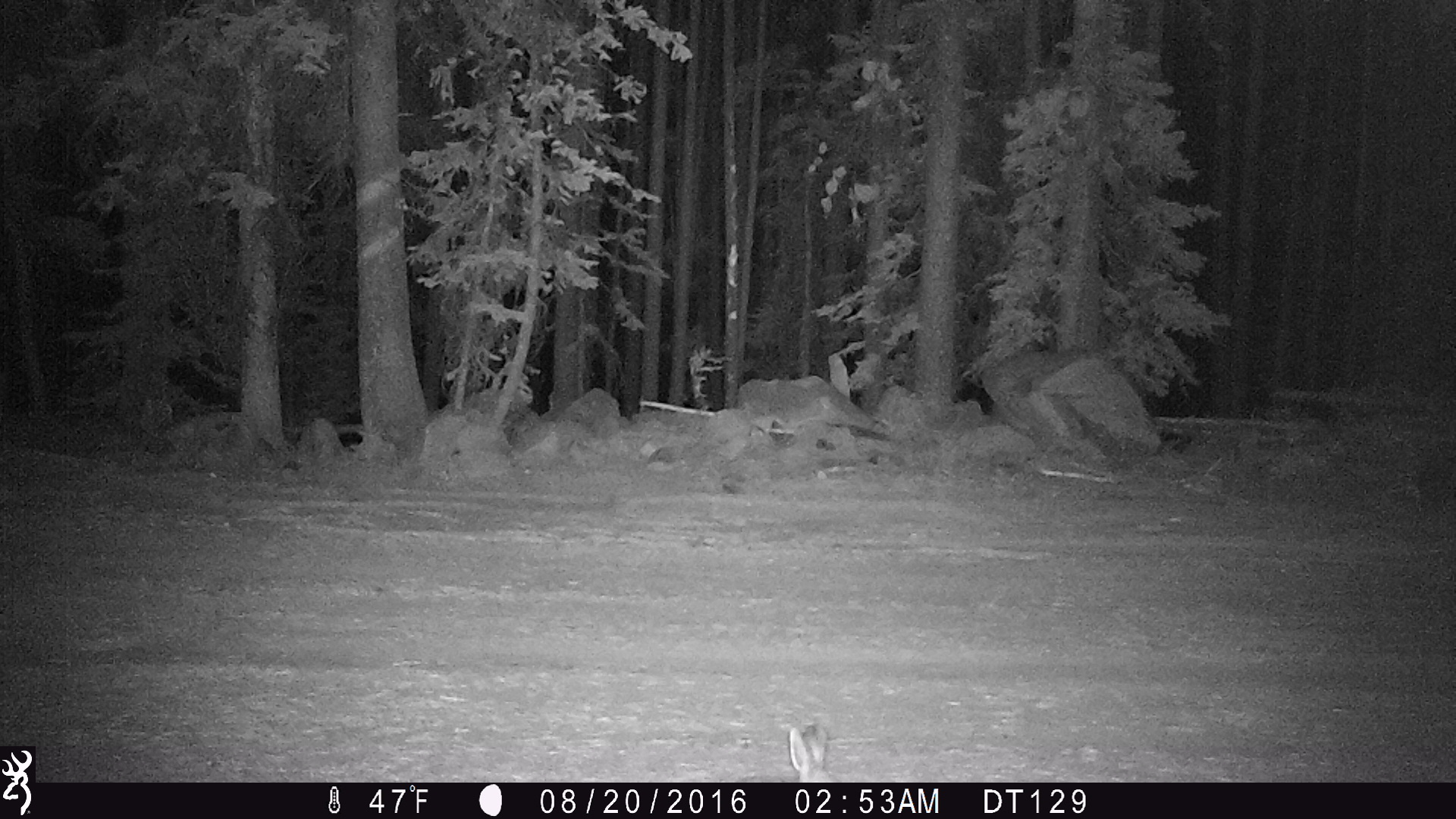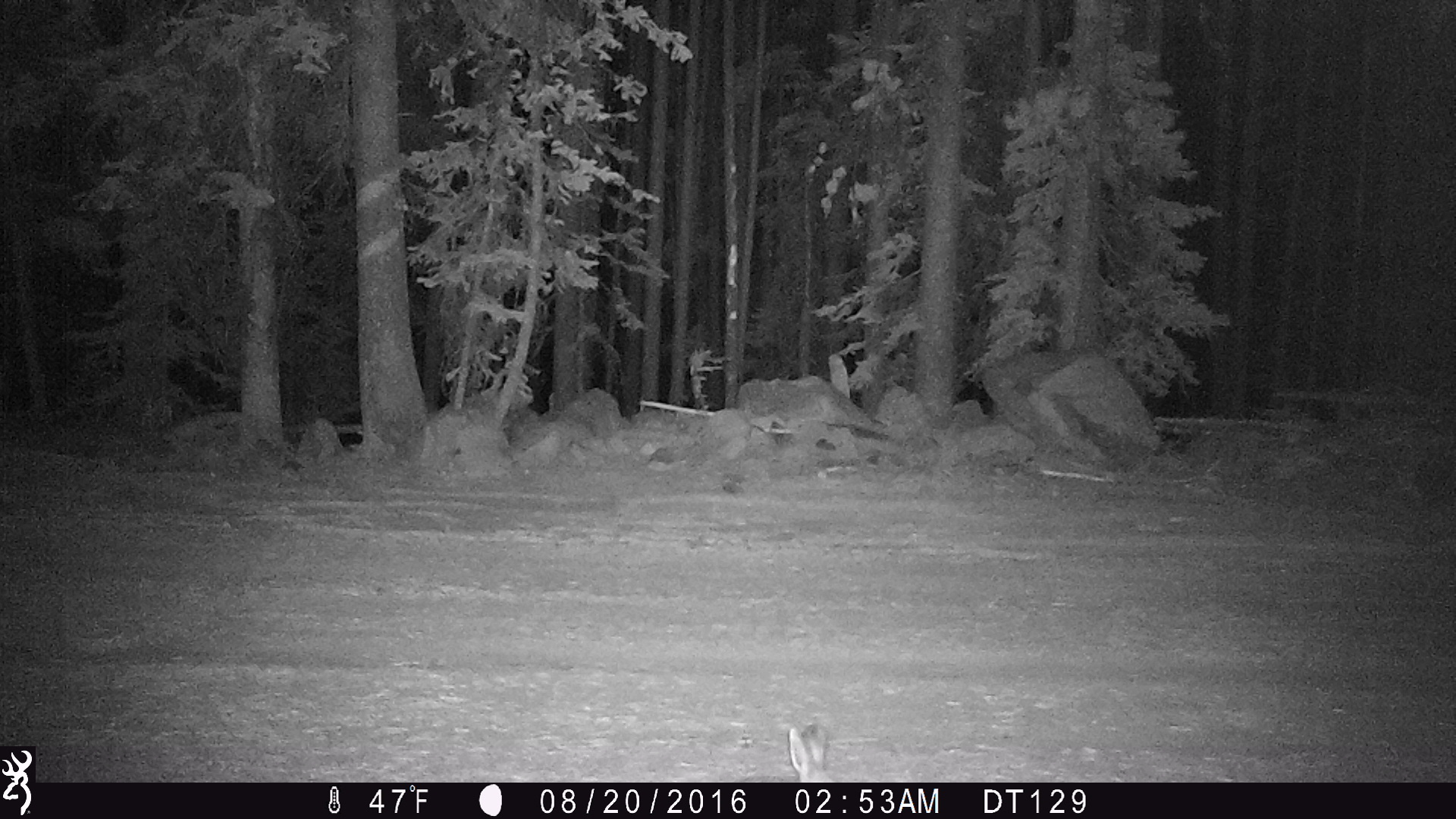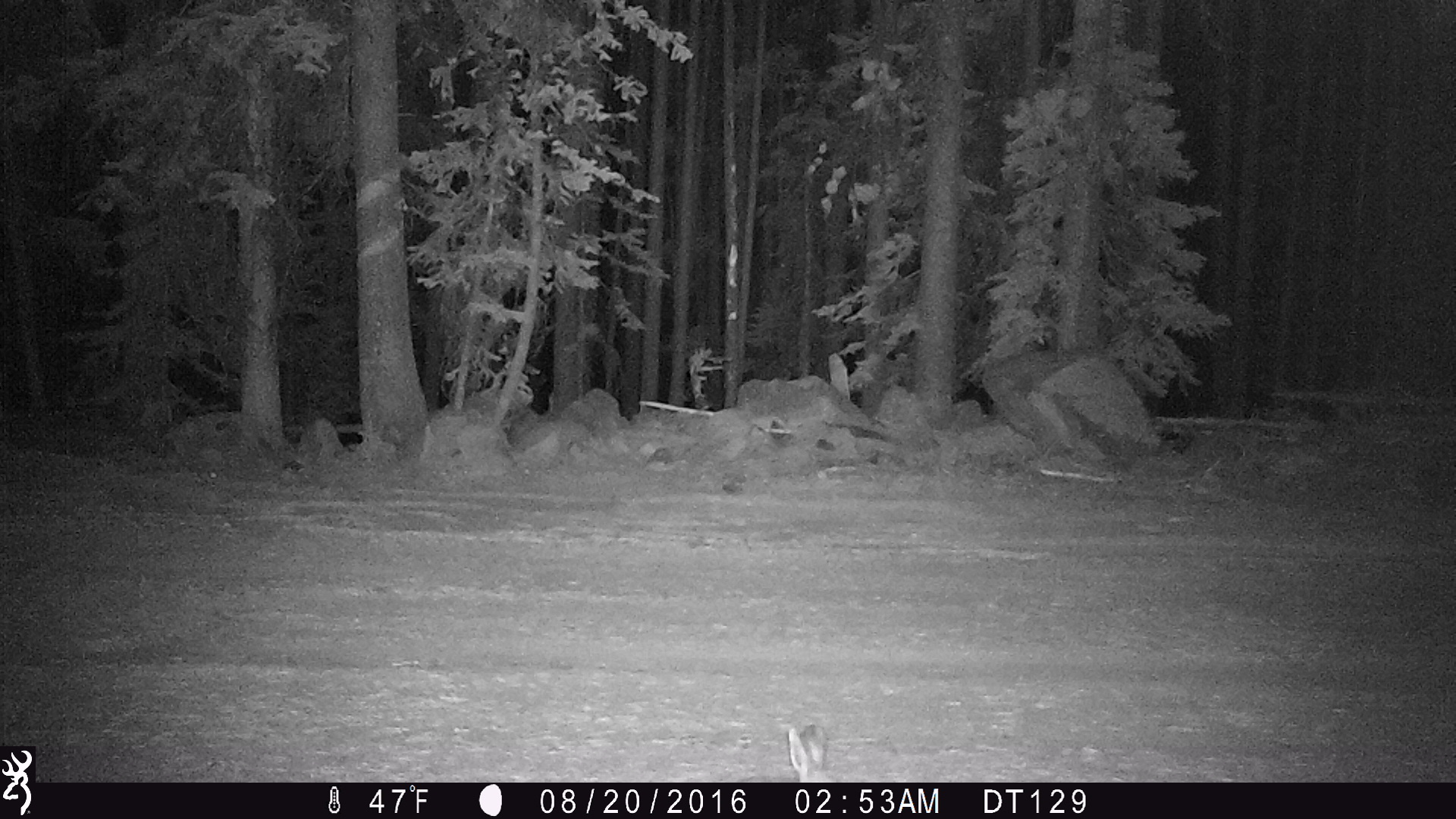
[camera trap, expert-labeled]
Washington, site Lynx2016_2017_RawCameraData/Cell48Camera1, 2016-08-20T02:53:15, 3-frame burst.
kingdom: Animalia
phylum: Chordata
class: Mammalia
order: Lagomorpha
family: Leporidae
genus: Lepus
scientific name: Lepus americanus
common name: snowshoe hare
Lepus americanus (snowshoe hare). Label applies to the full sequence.